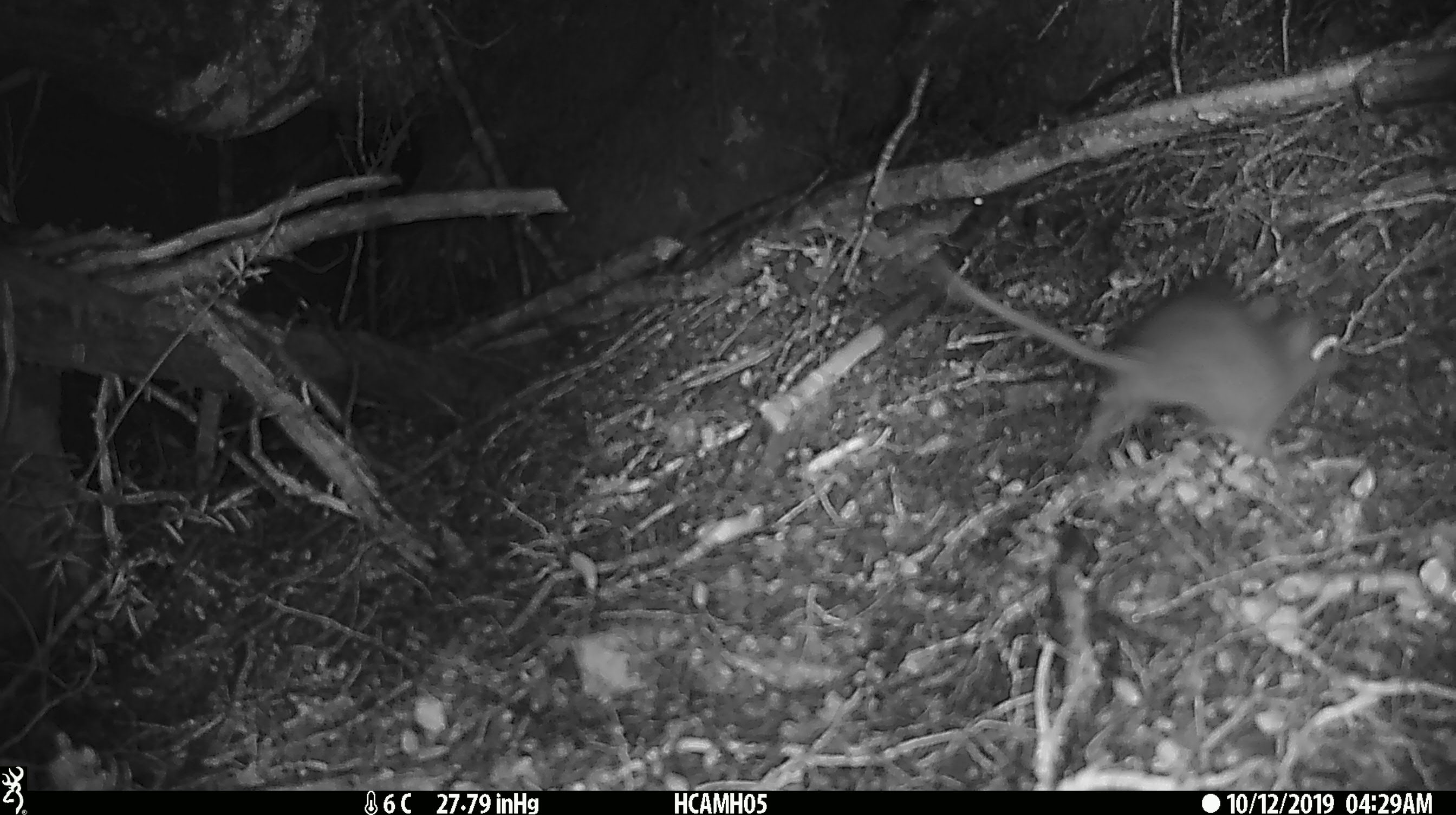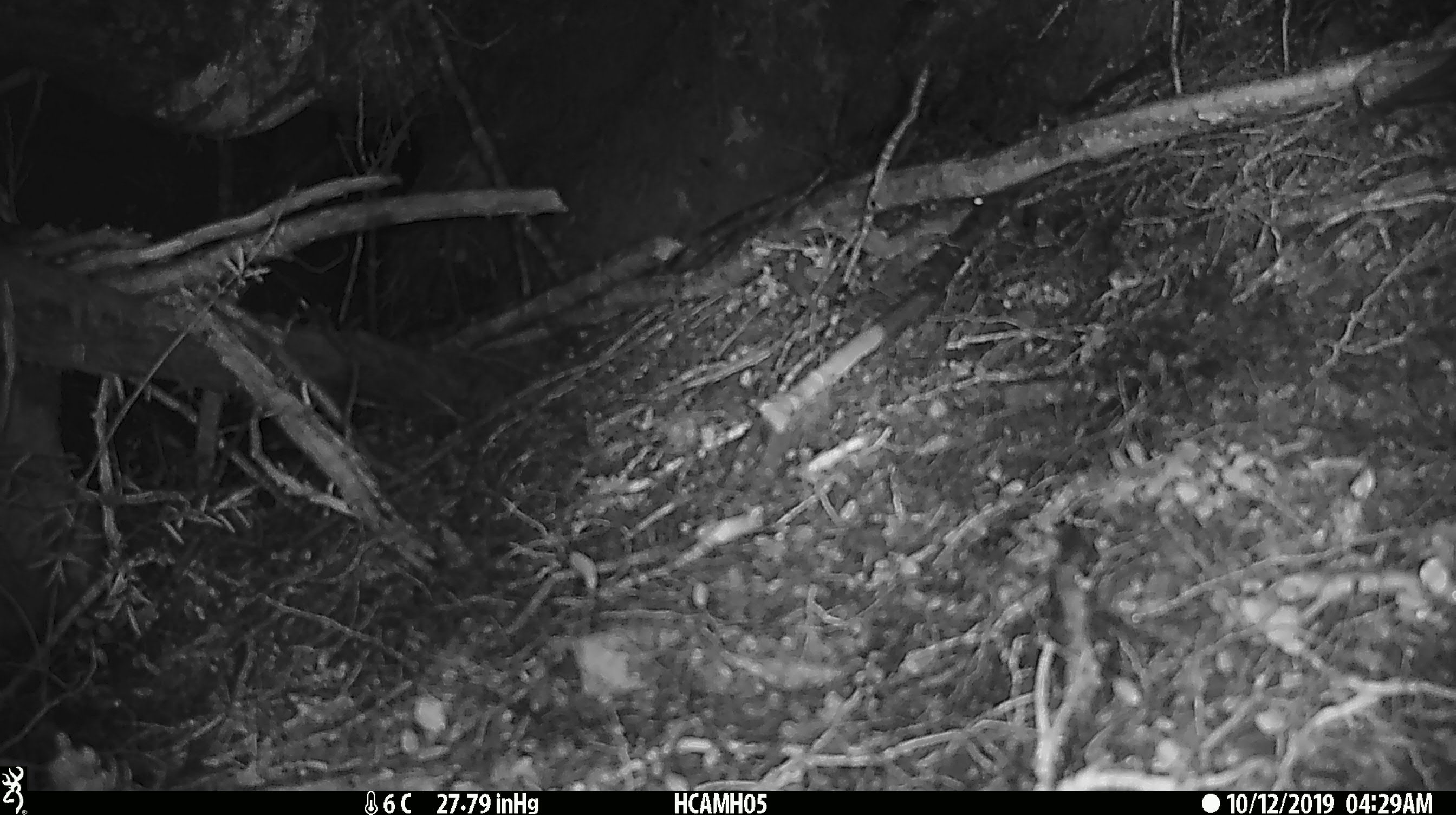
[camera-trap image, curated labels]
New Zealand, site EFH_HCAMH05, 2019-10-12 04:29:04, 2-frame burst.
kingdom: Animalia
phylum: Chordata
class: Mammalia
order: Rodentia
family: Muridae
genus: Mus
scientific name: Mus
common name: mouse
Mouse (Mus).